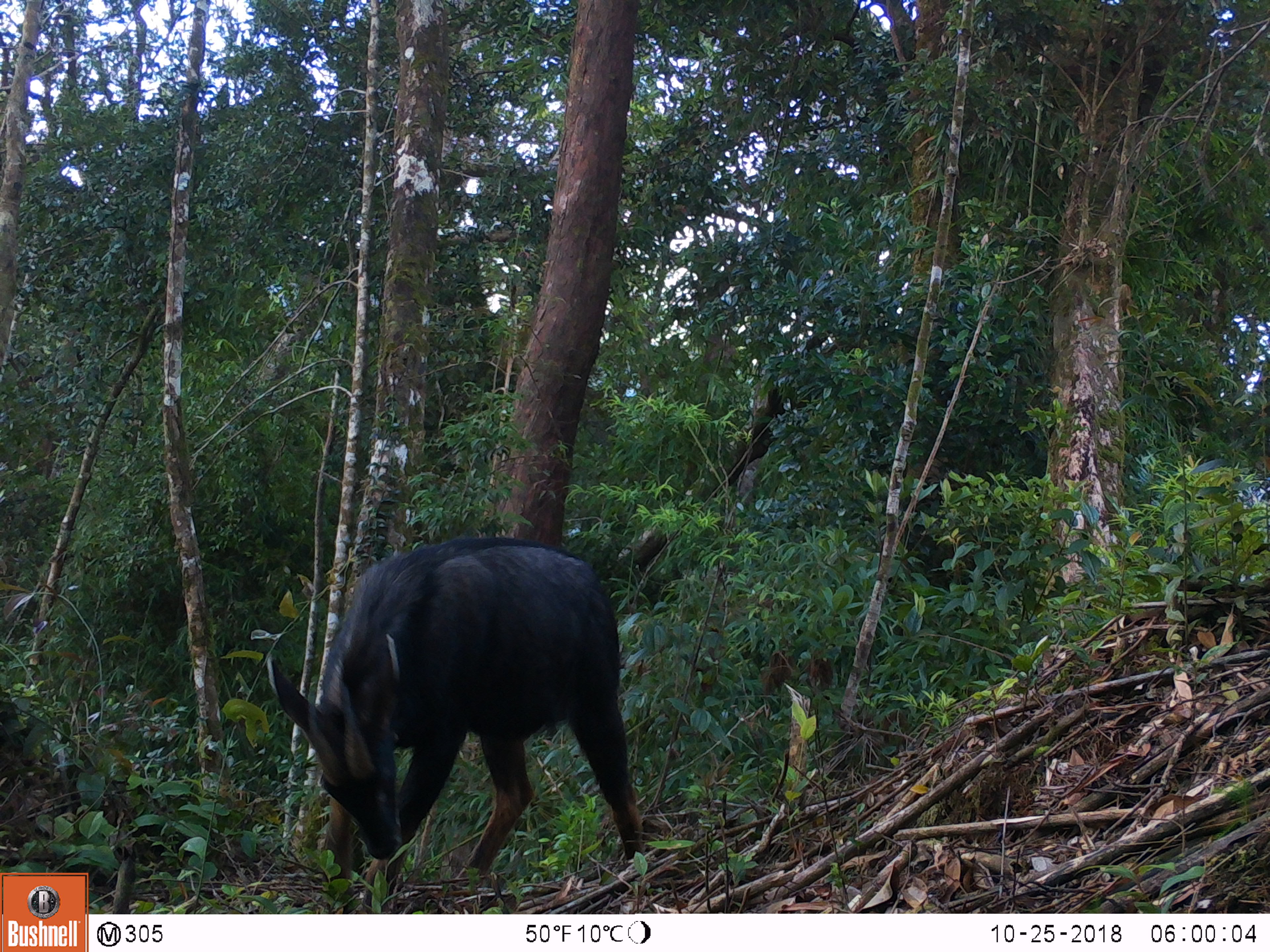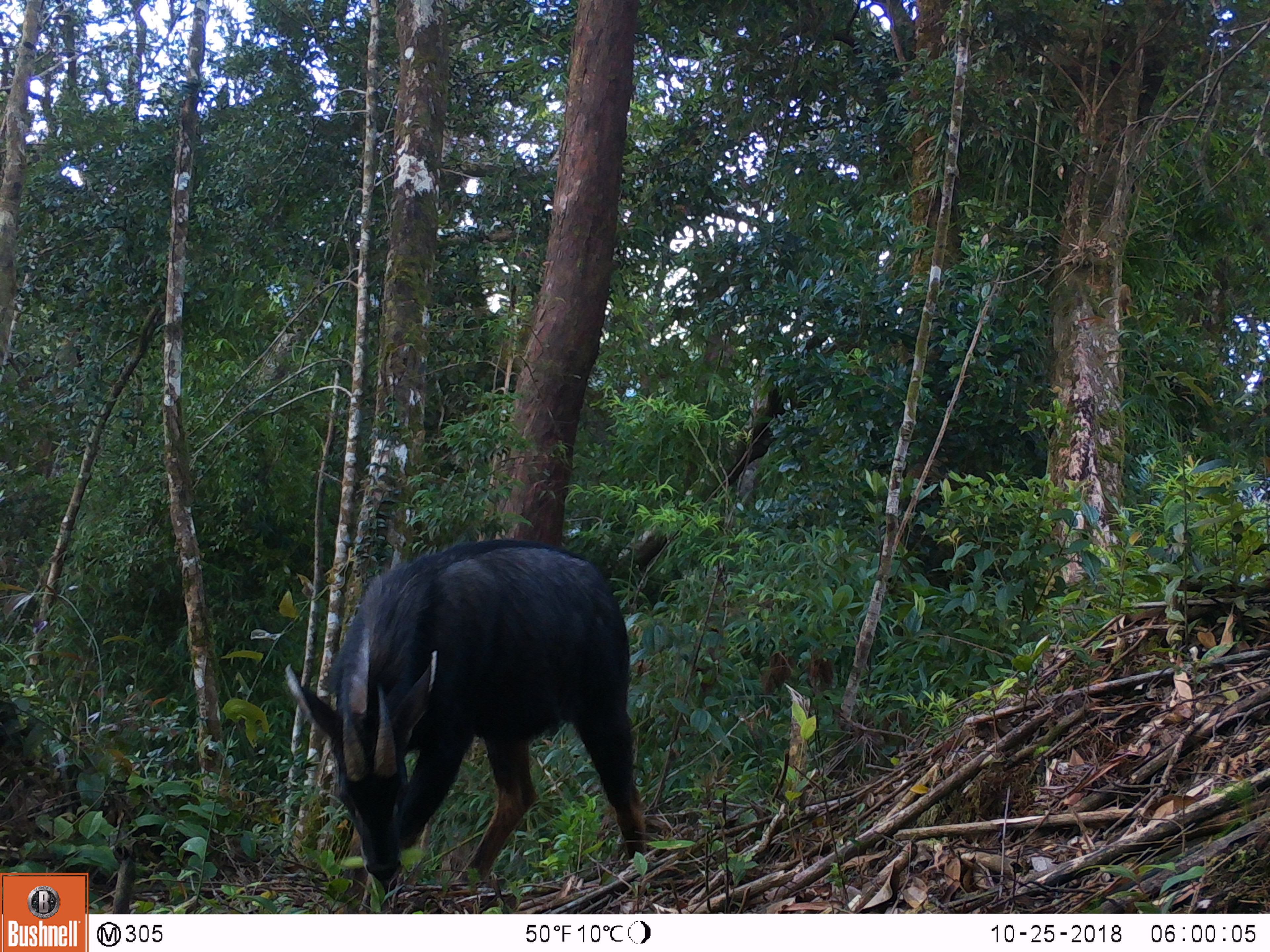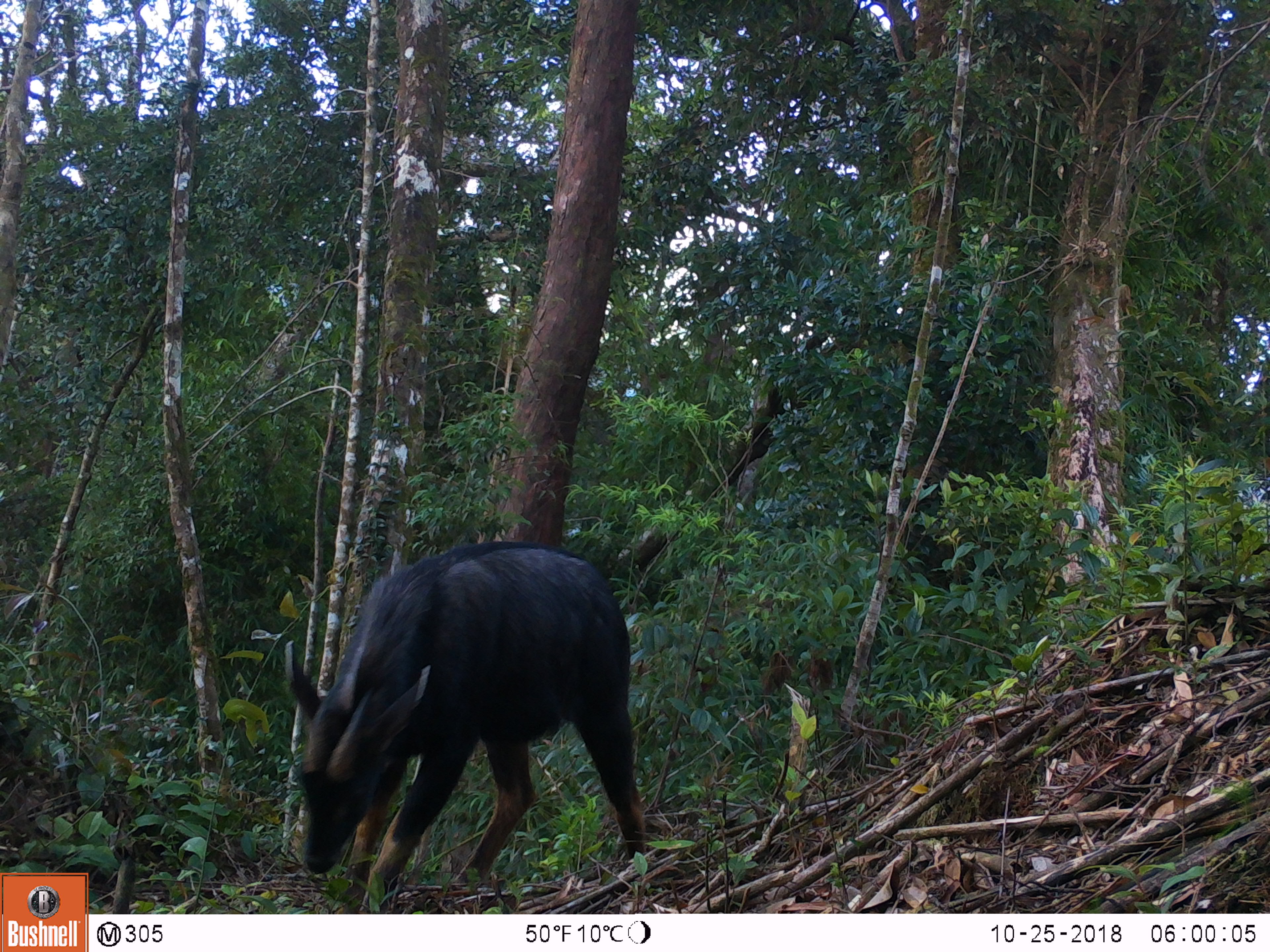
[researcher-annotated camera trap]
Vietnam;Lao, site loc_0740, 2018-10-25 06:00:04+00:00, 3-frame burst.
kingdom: Animalia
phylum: Chordata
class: Mammalia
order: Artiodactyla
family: Bovidae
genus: Capricornis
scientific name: Capricornis sumatraensis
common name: chinese serow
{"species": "chinese serow (Capricornis sumatraensis)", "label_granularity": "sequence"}